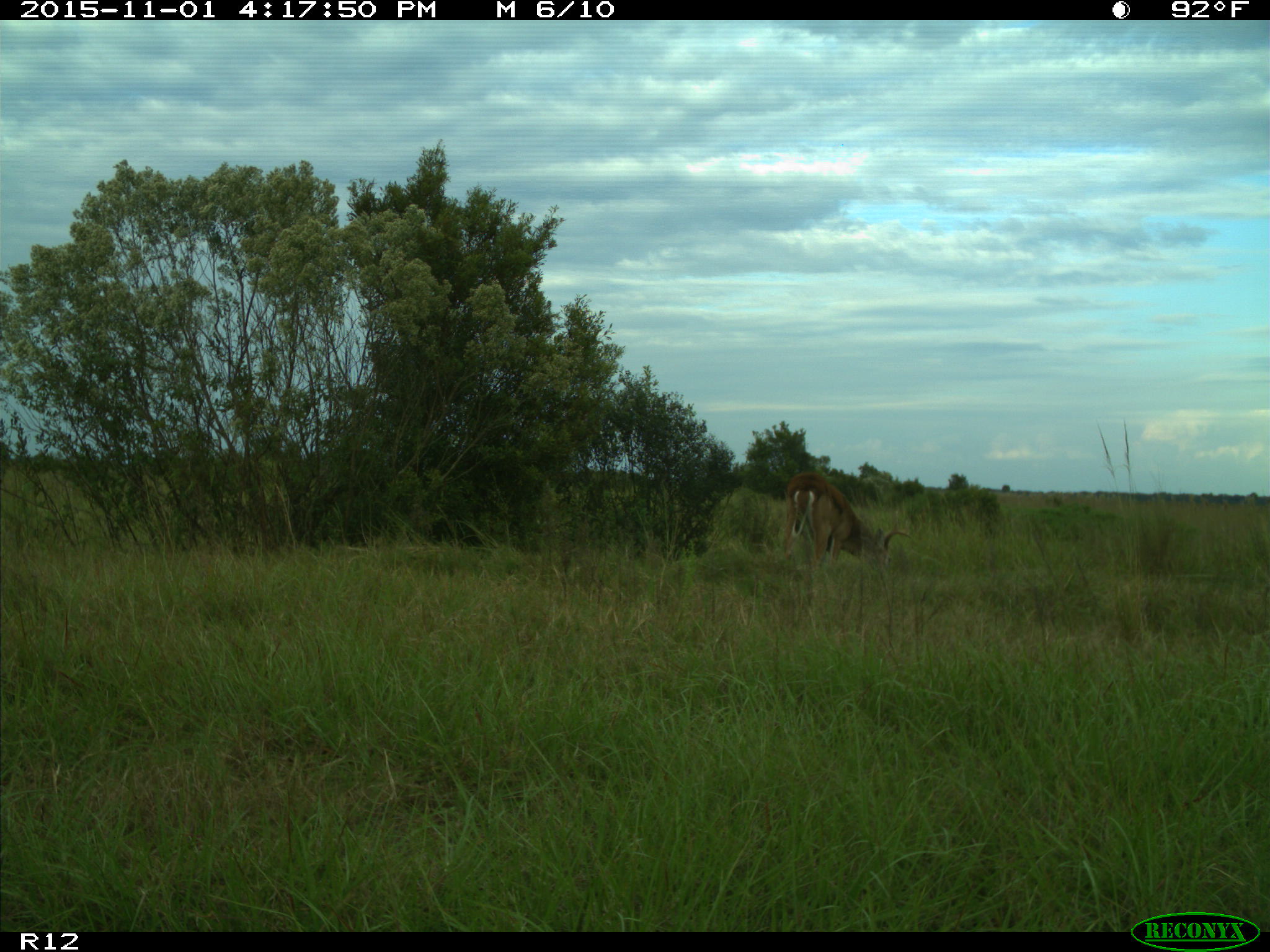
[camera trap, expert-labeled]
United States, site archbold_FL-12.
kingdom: Animalia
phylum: Chordata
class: Mammalia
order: Artiodactyla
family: Cervidae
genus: Odocoileus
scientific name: Odocoileus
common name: deer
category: unidentified deer